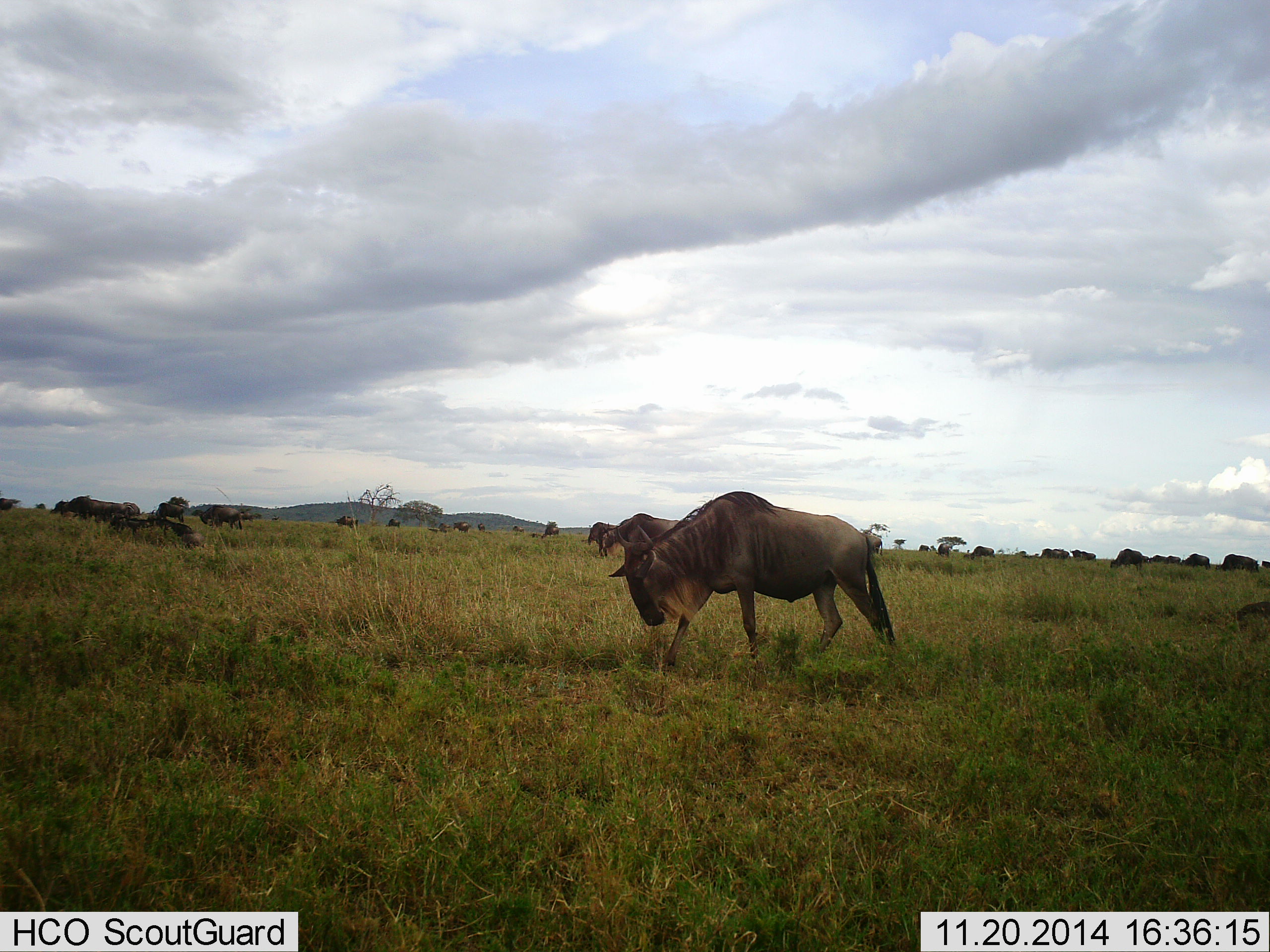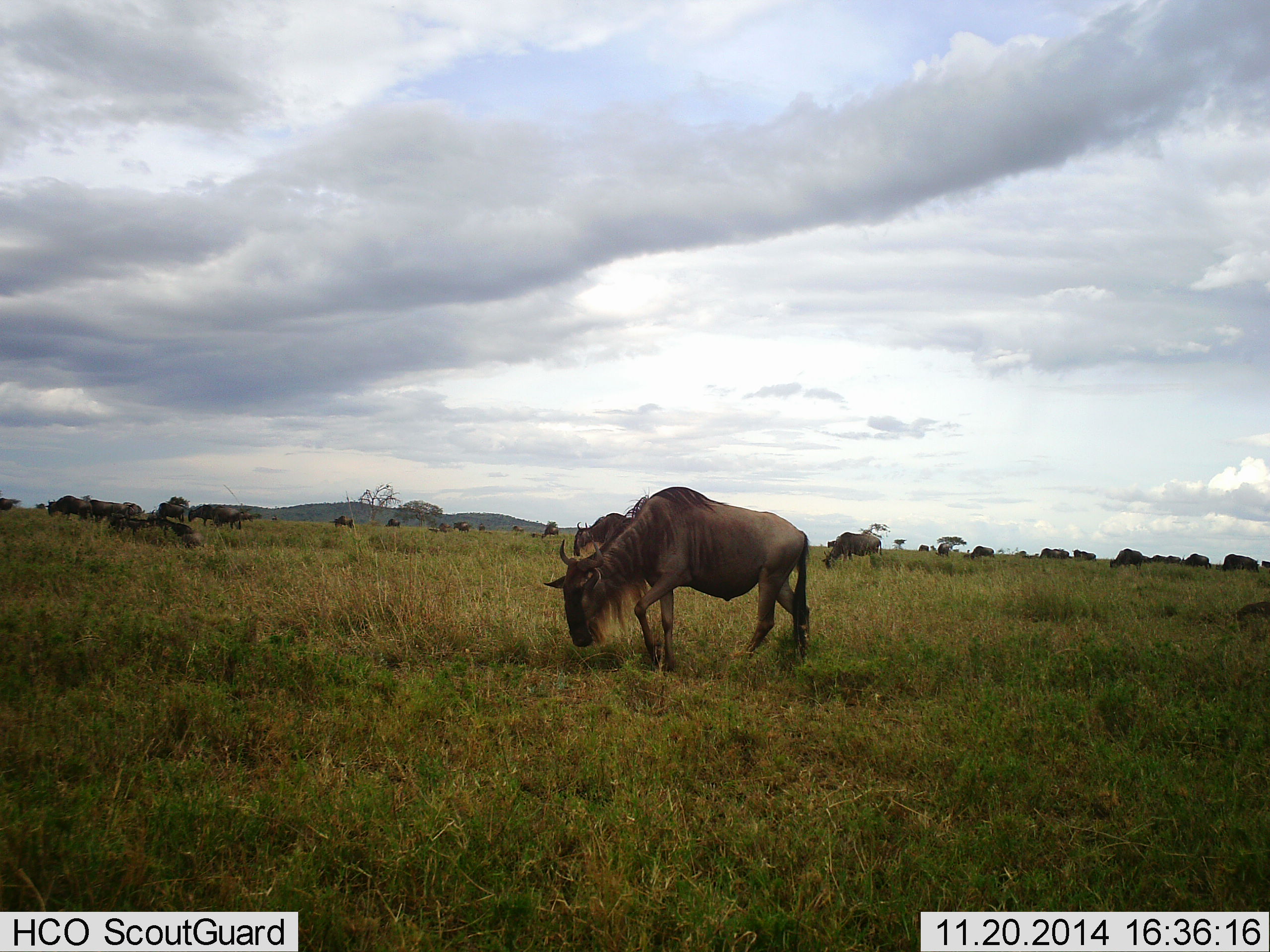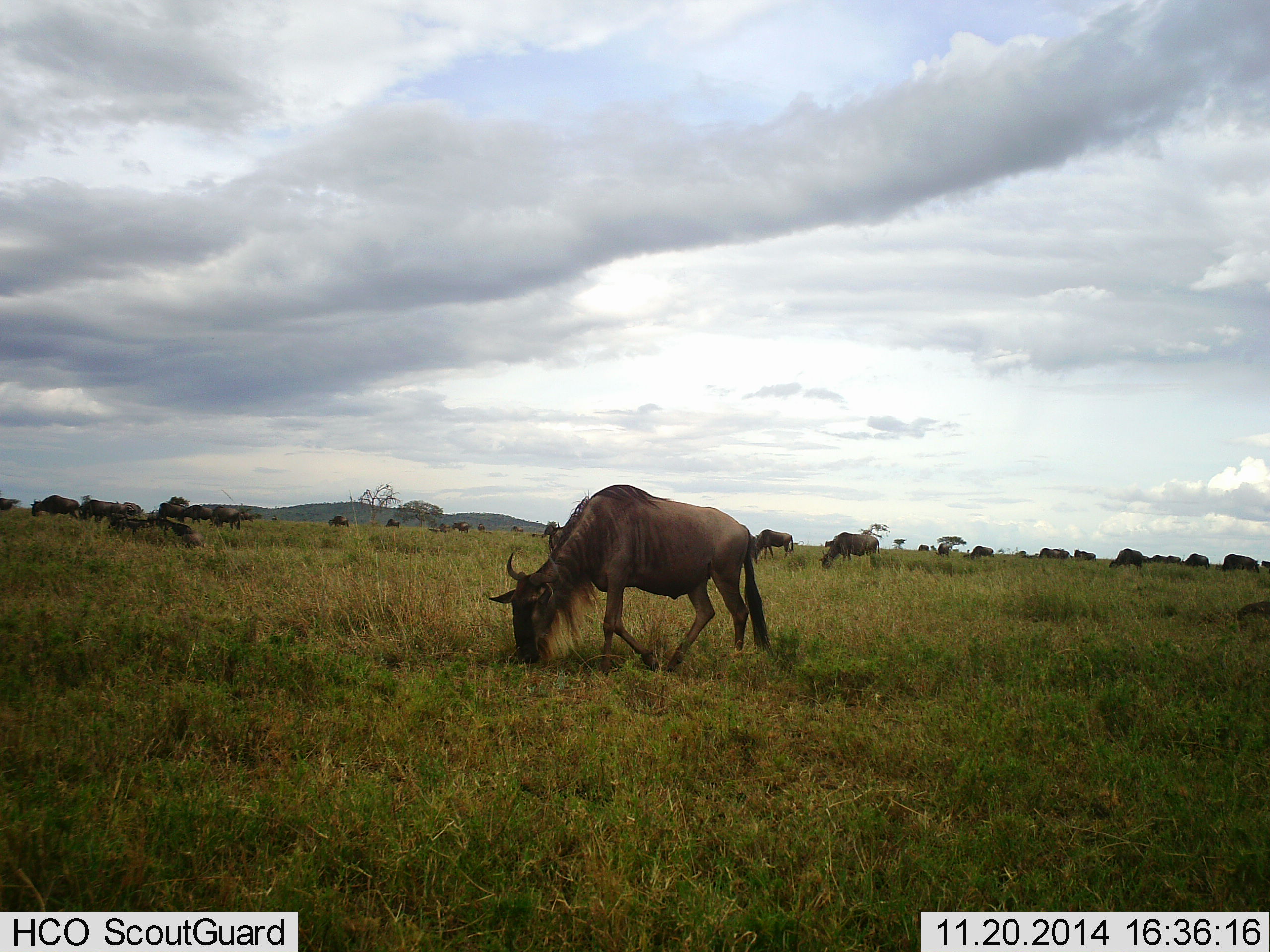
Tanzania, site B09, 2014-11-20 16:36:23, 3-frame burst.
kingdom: Animalia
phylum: Chordata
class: Mammalia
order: Artiodactyla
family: Bovidae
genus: Connochaetes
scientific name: Connochaetes taurinus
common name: blue wildebeest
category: wildebeest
Wildebeest (blue wildebeest) (Connochaetes taurinus), count 11-50. Behavior (volunteer vote fractions): standing 30%, resting 0%, moving 60%, interacting 0%. Young present (vote fraction): 0%. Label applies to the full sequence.